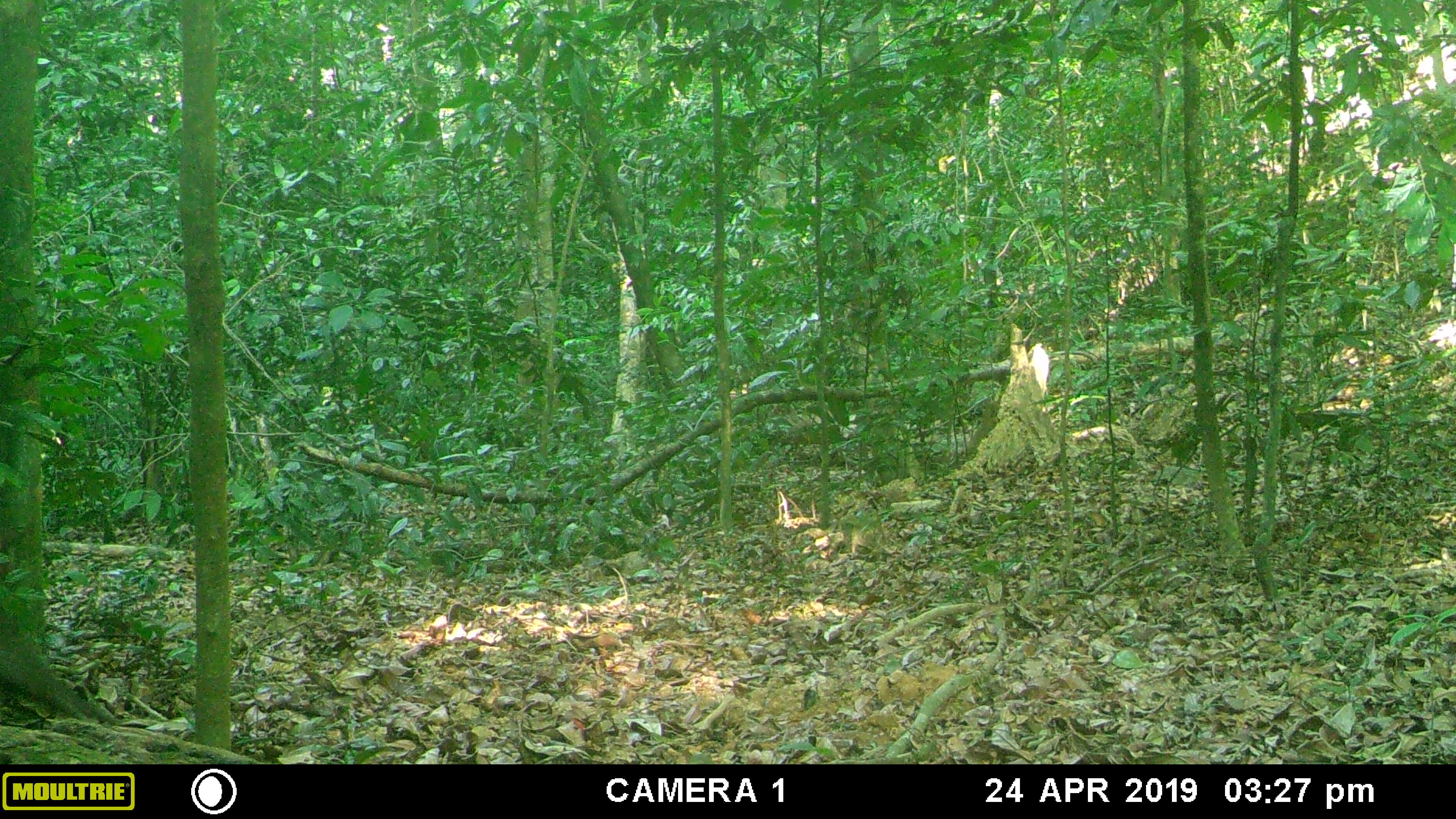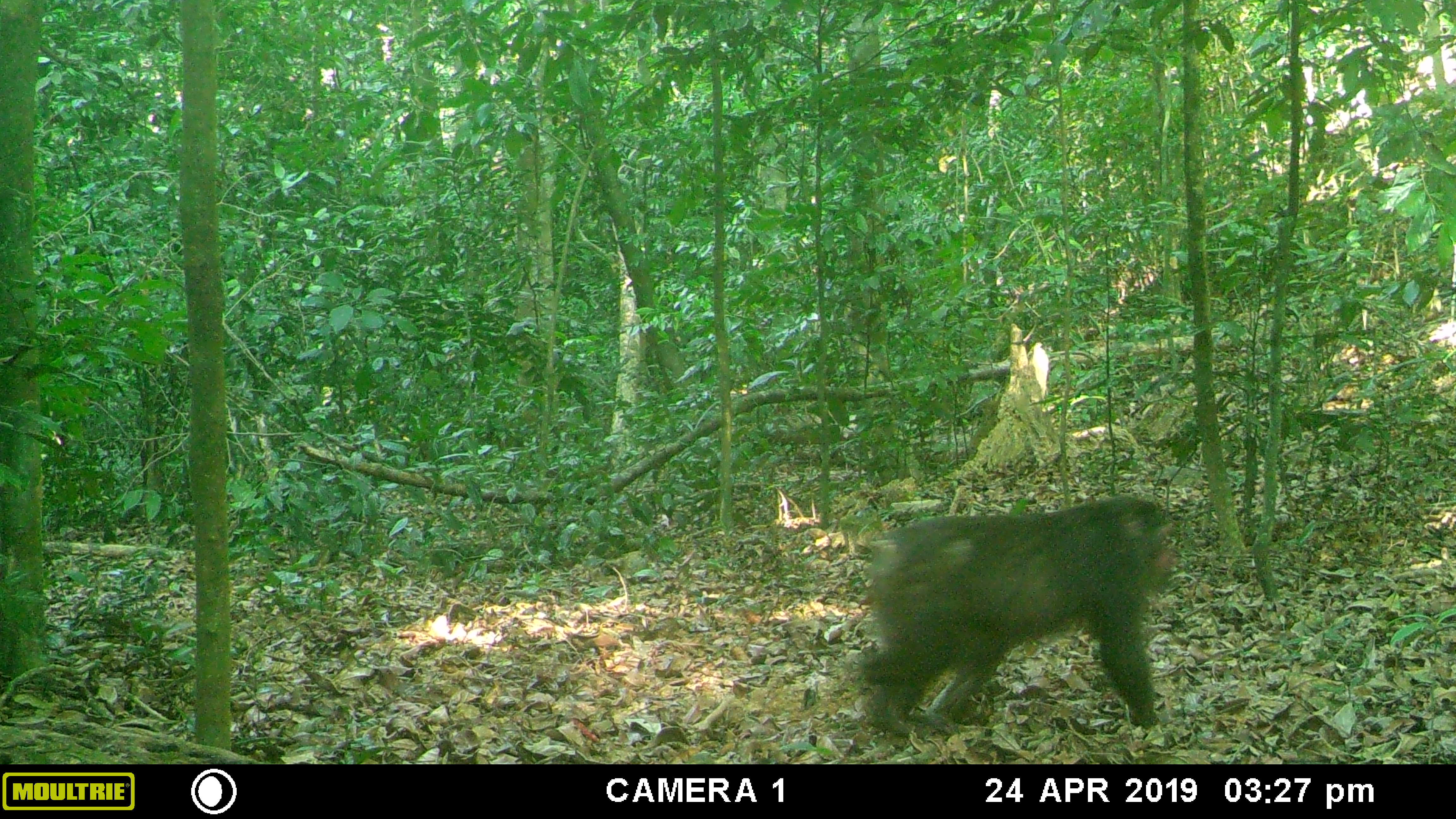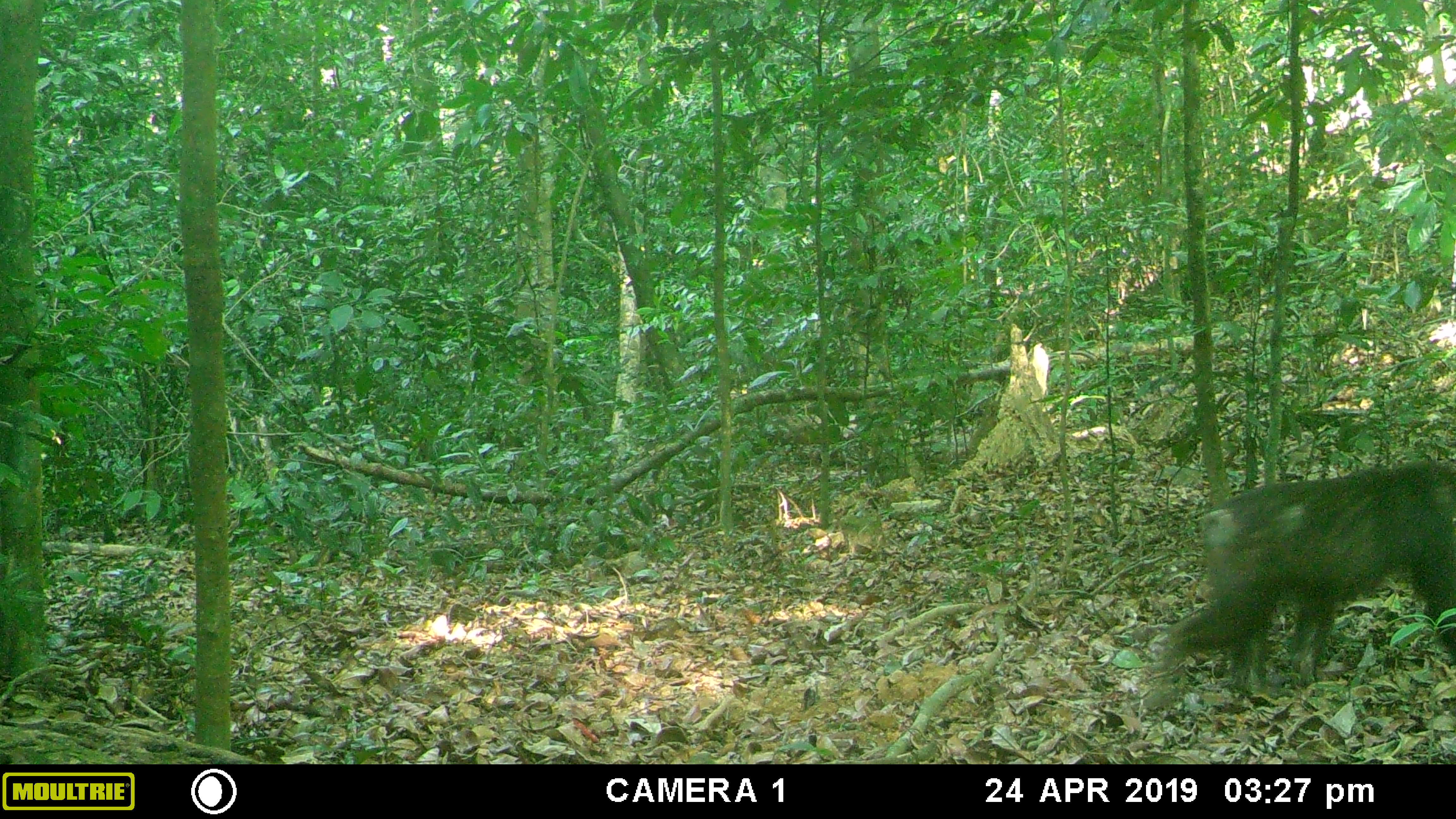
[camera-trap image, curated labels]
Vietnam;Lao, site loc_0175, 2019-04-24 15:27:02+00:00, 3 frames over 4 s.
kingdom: Animalia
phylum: Chordata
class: Mammalia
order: Primates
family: Cercopithecidae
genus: Macaca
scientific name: Macaca arctoides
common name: stump-tailed macaque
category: stump tailed macaque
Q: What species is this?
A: Stump tailed macaque (stump-tailed macaque) (Macaca arctoides).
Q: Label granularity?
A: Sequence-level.